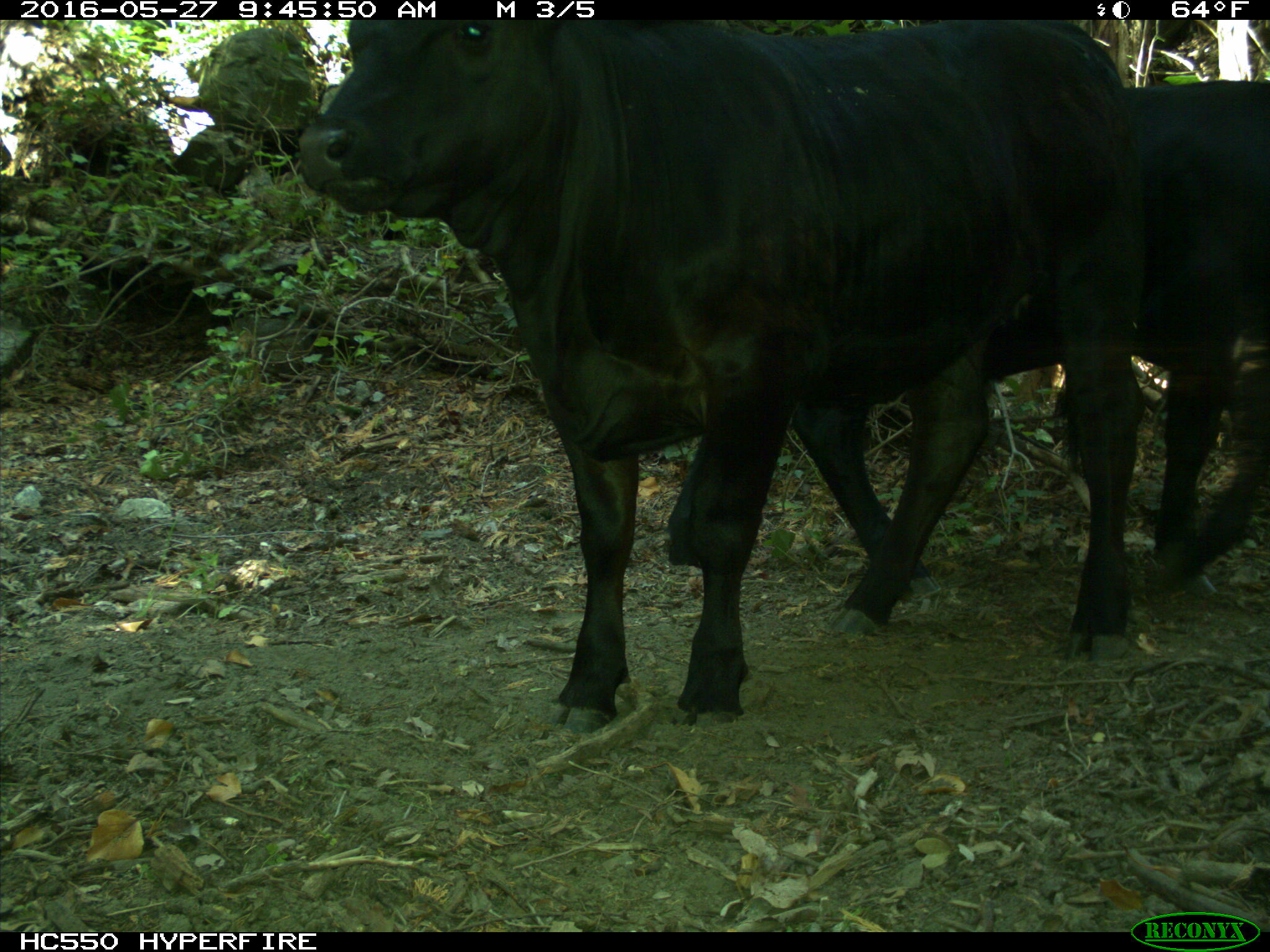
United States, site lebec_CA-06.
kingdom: Animalia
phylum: Chordata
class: Mammalia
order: Artiodactyla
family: Bovidae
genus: Bos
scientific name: Bos taurus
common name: domestic cow